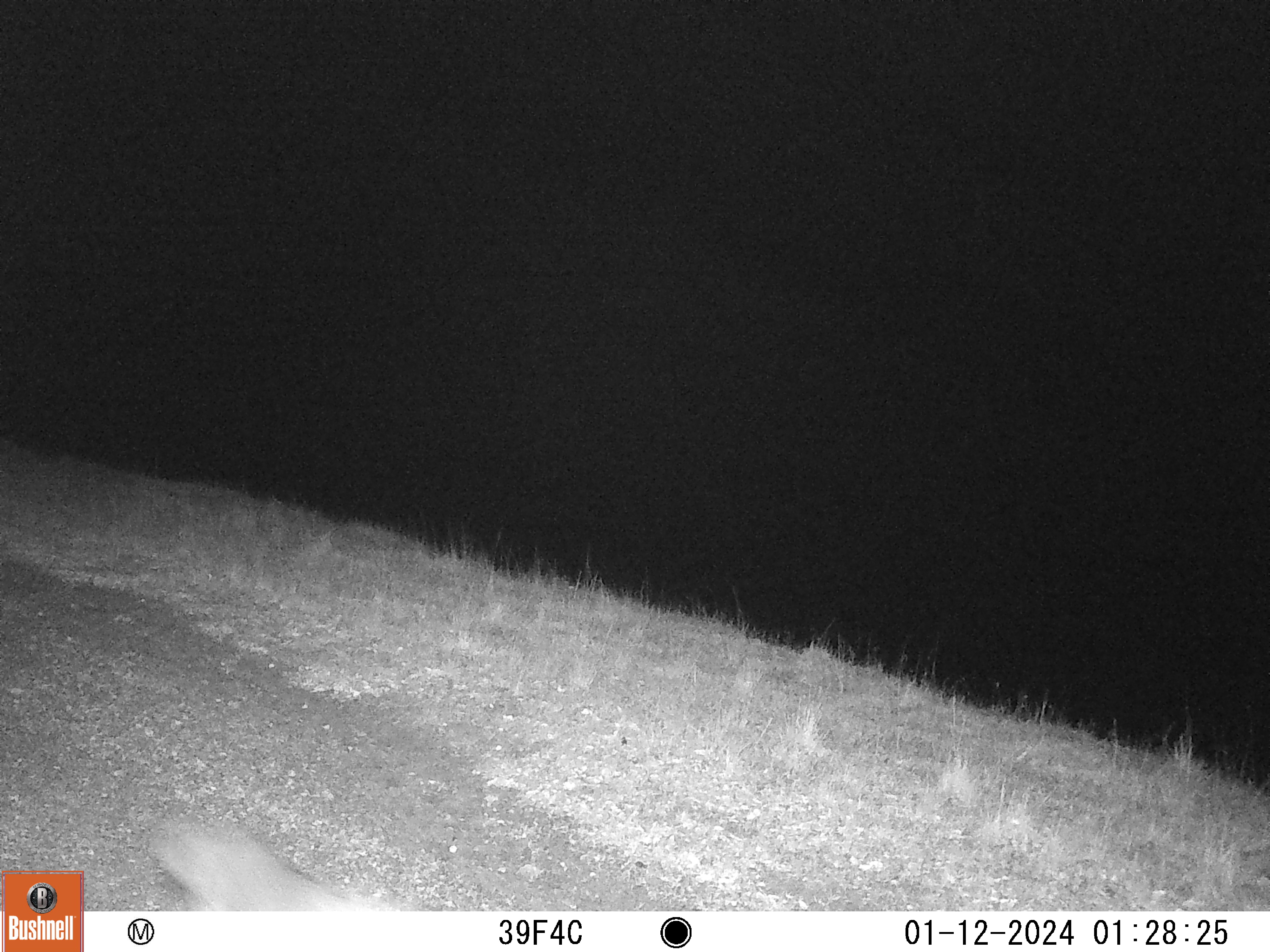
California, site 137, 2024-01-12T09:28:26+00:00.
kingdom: Animalia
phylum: Chordata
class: Mammalia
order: Carnivora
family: Canidae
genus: Urocyon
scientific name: Urocyon cinereoargenteus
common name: gray fox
Gray fox (Urocyon cinereoargenteus).